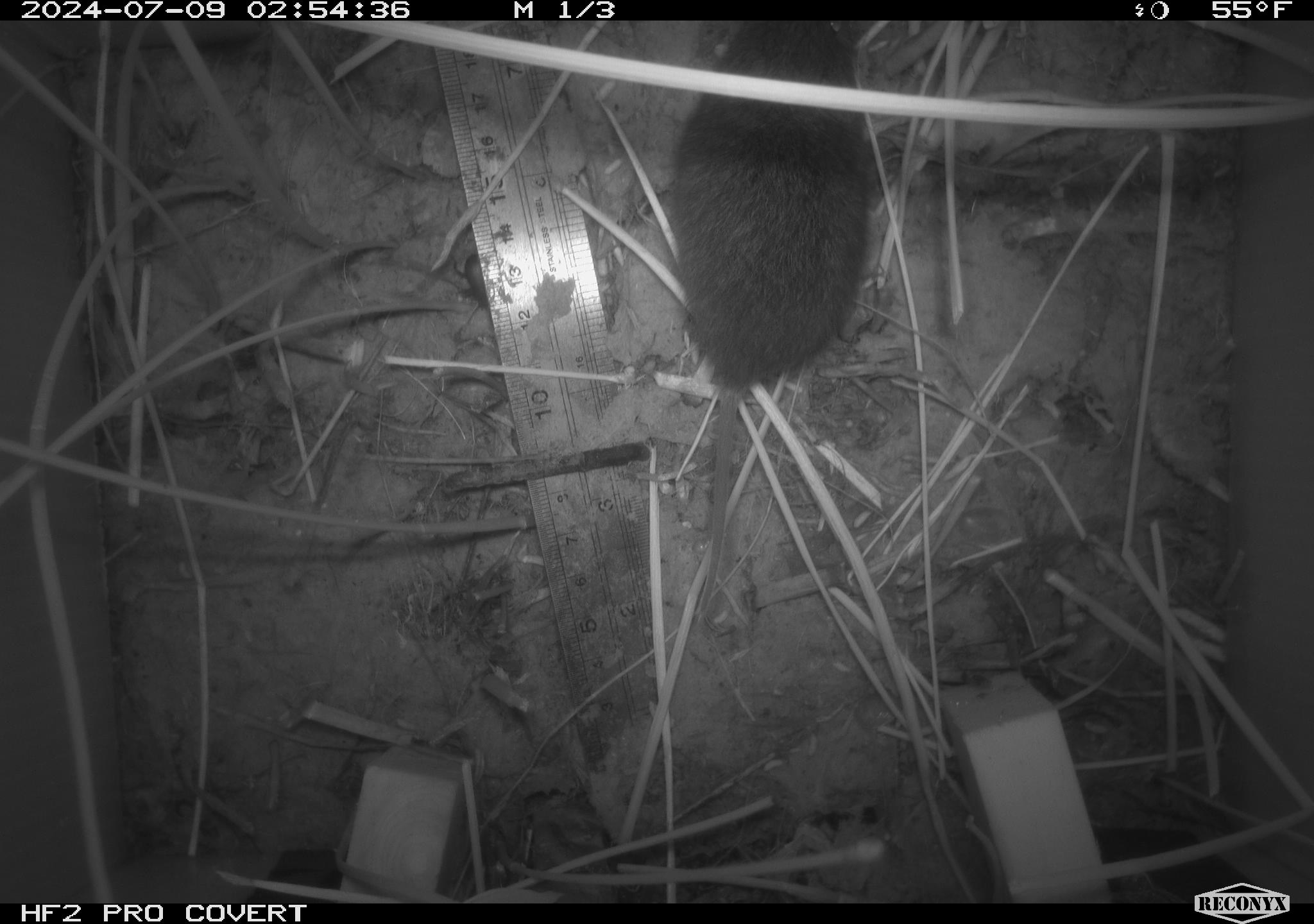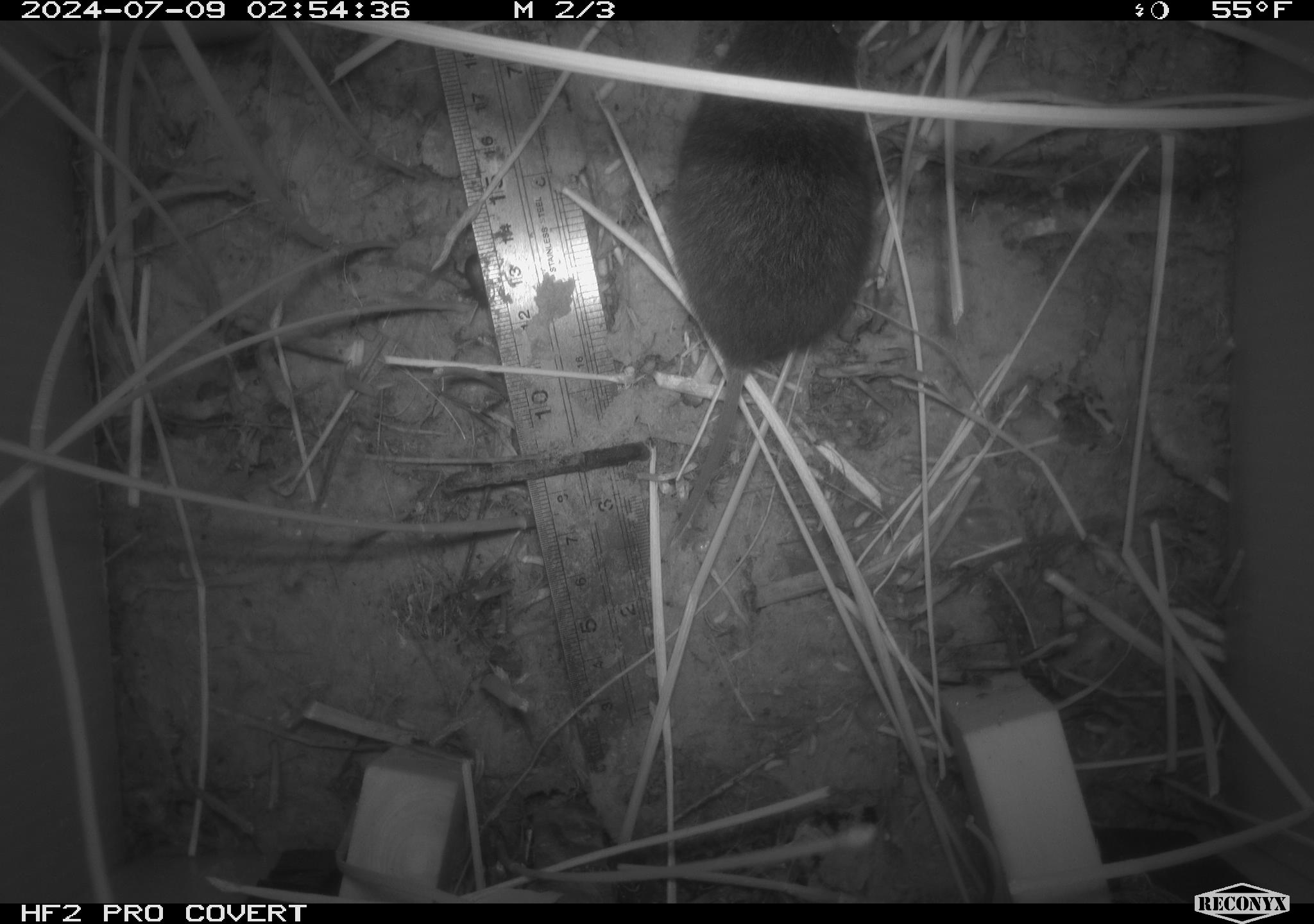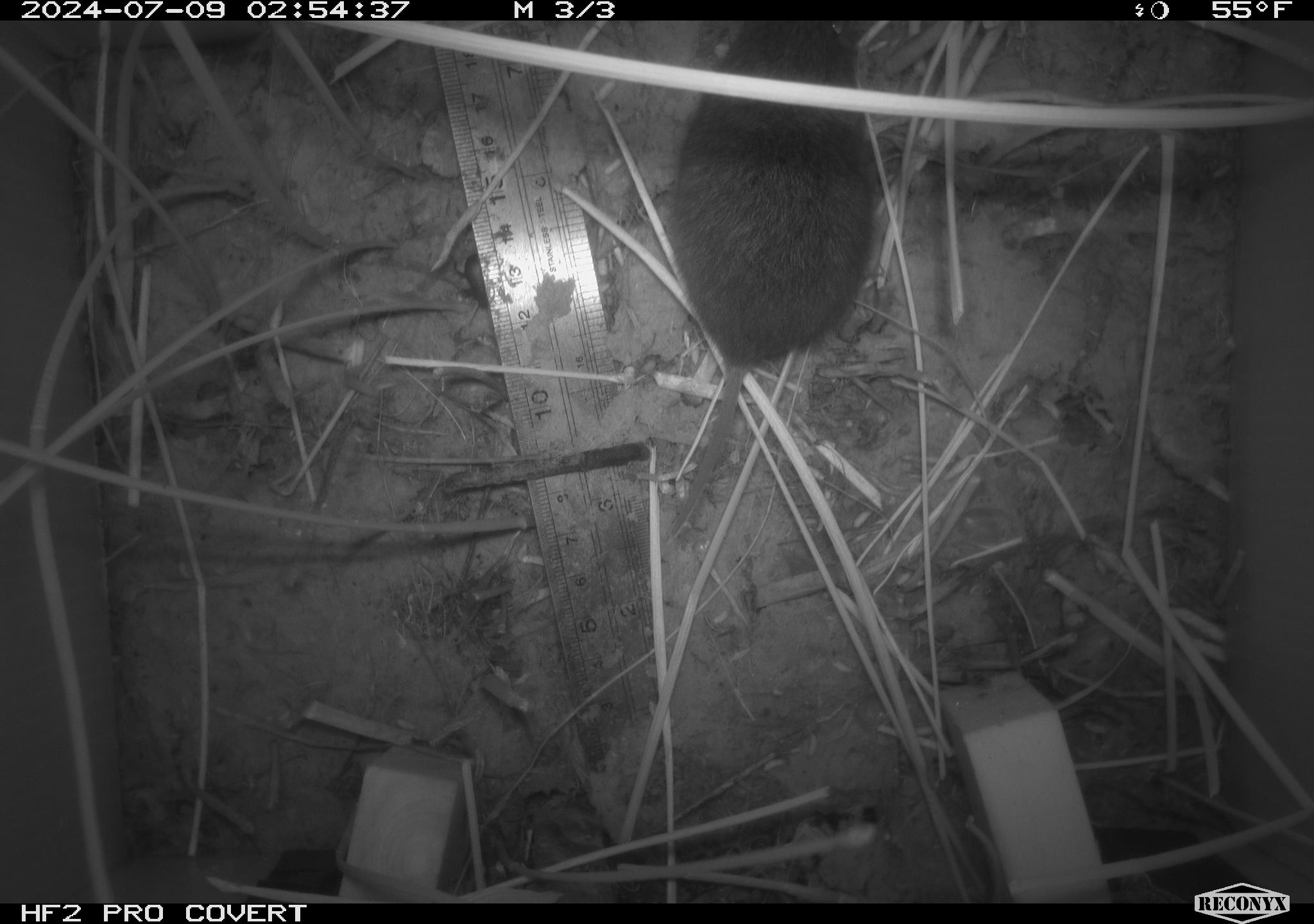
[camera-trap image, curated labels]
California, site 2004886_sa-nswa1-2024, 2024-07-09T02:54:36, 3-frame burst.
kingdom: Animalia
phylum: Chordata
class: Mammalia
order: Rodentia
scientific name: Rodentia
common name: rodent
Rodent (Rodentia).